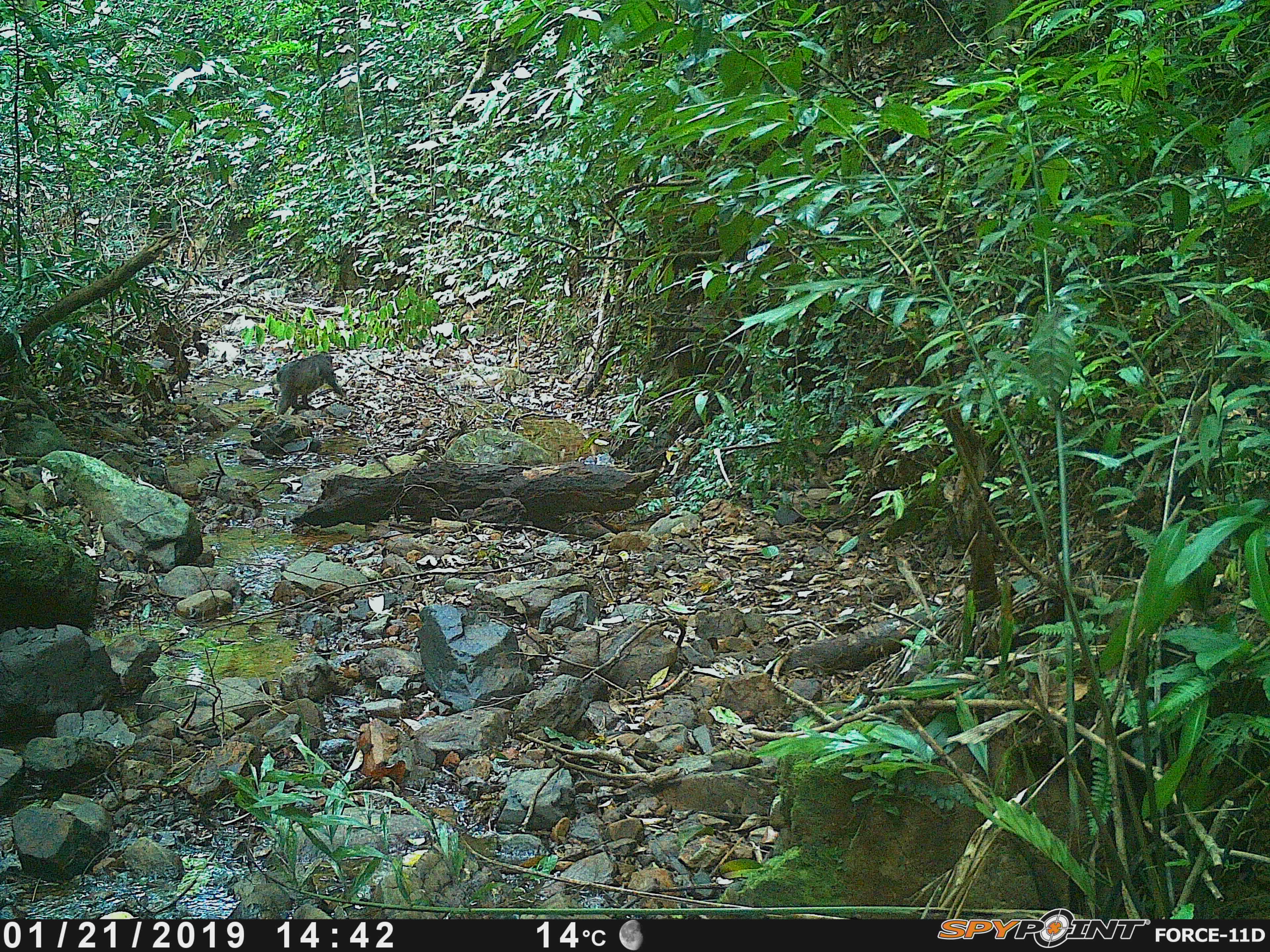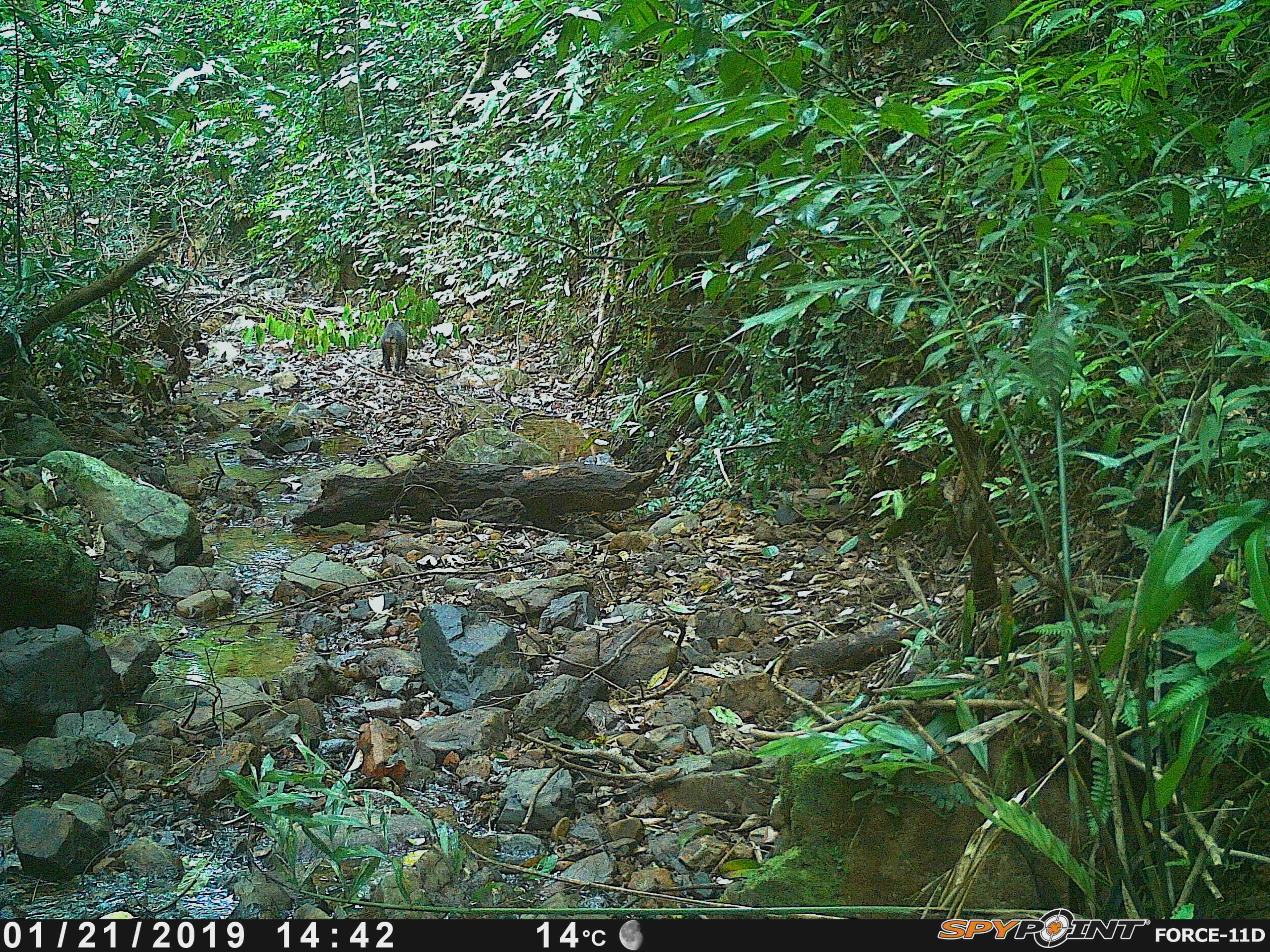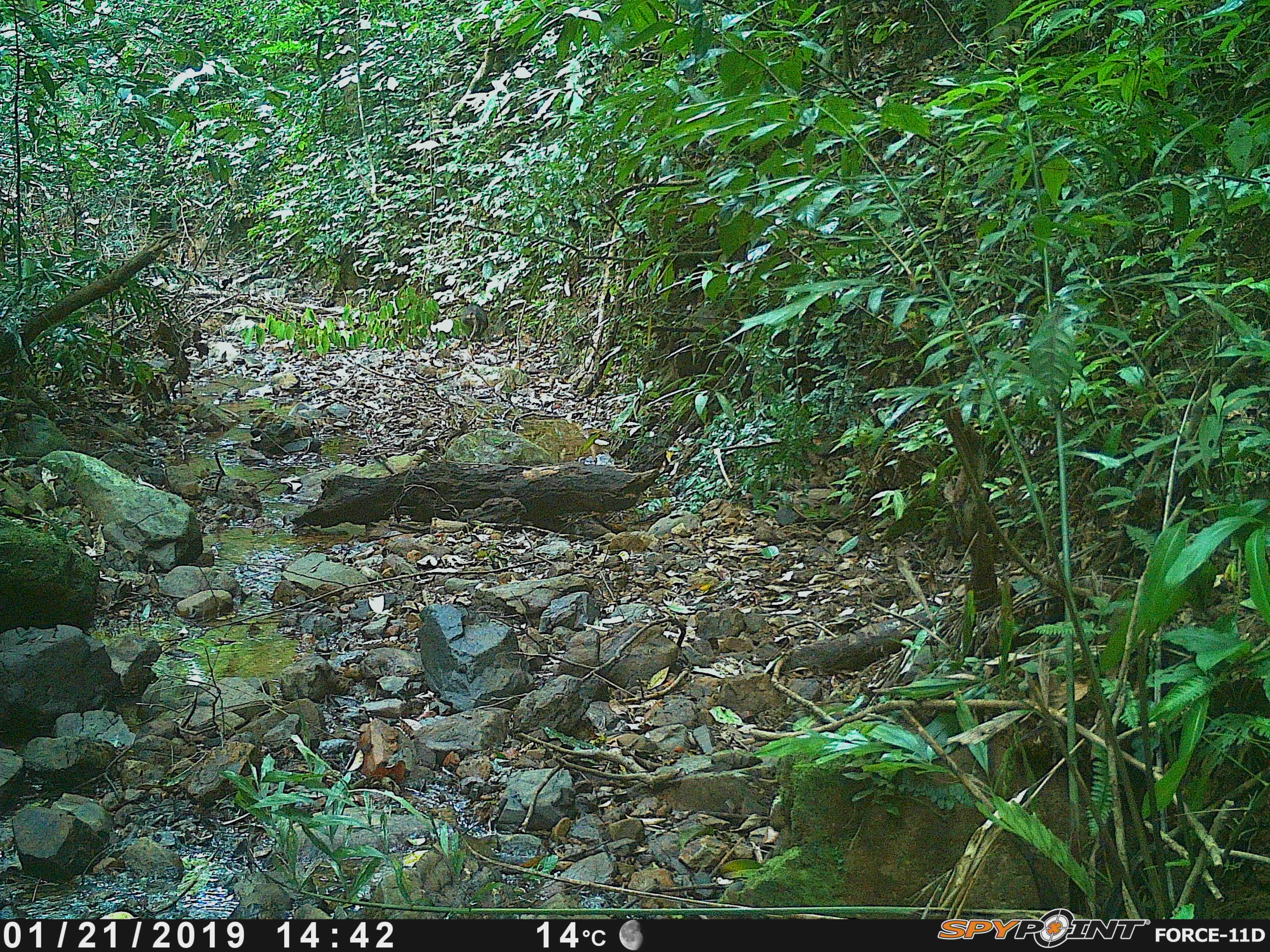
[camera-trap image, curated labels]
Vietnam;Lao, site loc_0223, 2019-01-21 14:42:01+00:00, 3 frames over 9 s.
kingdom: Animalia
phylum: Chordata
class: Mammalia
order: Primates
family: Cercopithecidae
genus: Macaca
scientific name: Macaca arctoides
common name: stump-tailed macaque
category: stump tailed macaque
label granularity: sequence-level